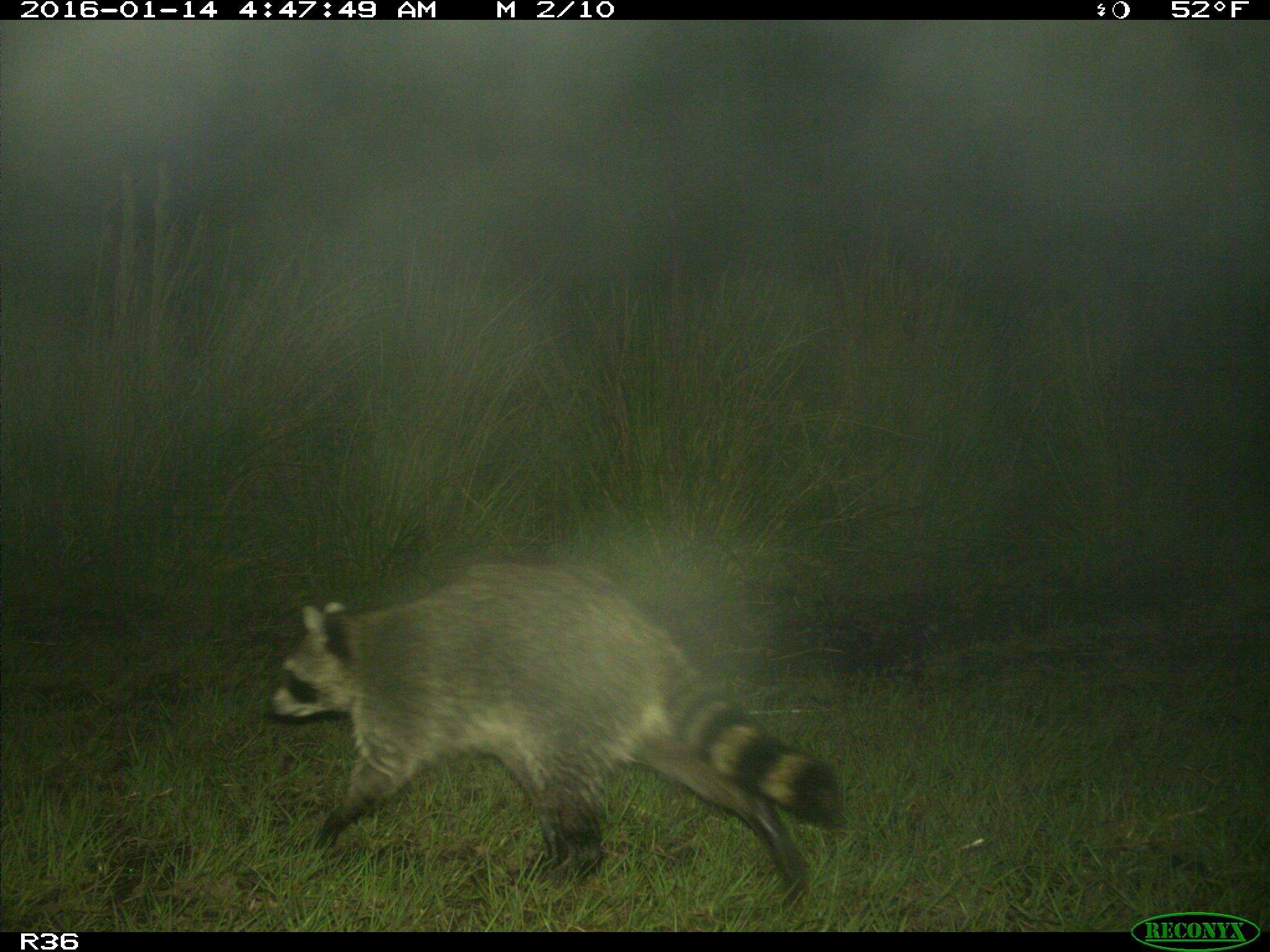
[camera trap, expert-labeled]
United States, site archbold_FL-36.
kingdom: Animalia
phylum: Chordata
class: Mammalia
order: Carnivora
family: Procyonidae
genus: Procyon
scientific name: Procyon lotor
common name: common raccoon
Procyon lotor (common raccoon).